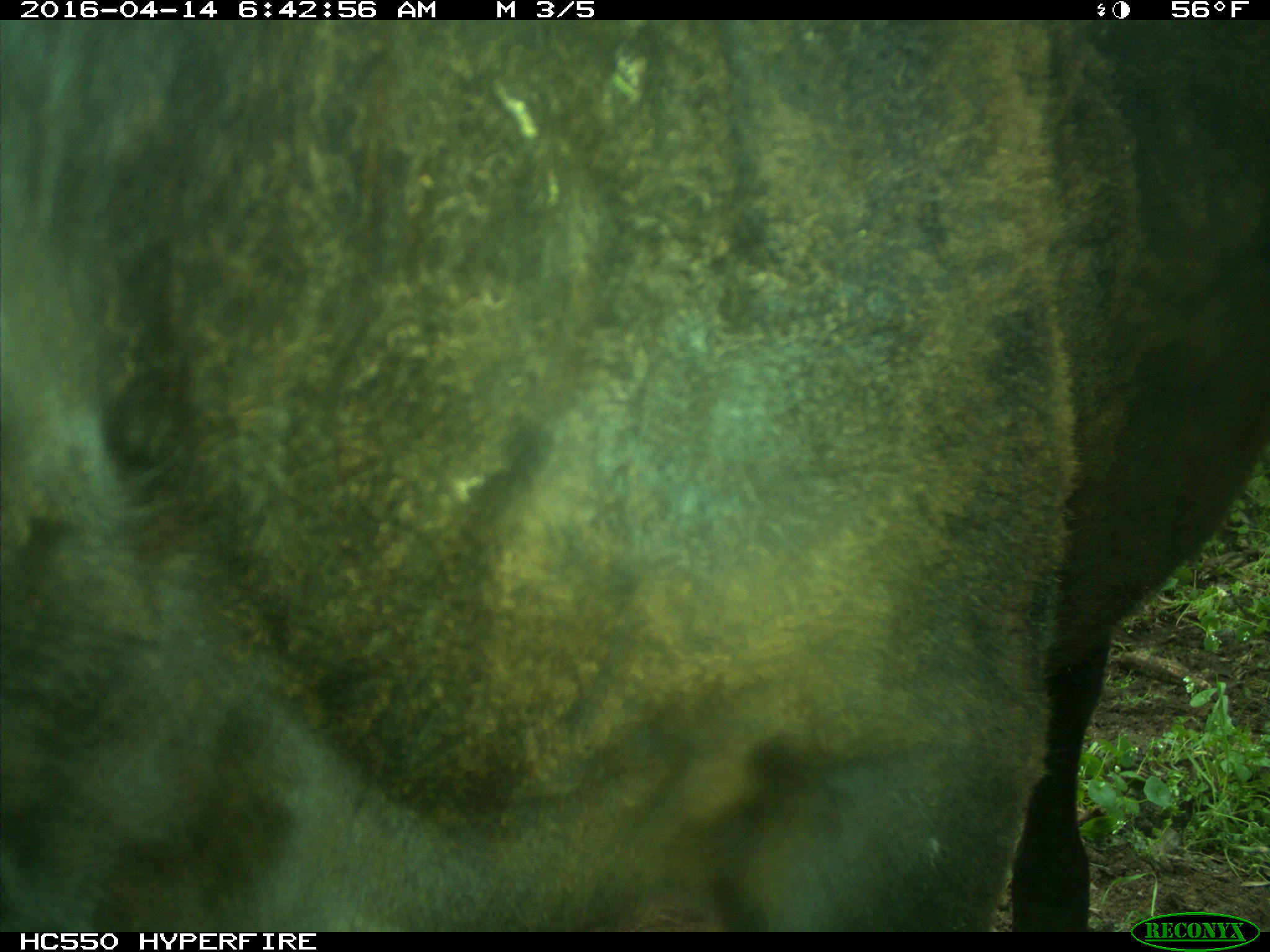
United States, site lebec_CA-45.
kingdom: Animalia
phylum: Chordata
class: Mammalia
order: Artiodactyla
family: Bovidae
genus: Bos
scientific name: Bos taurus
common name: domestic cow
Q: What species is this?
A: Bos taurus (domestic cow).